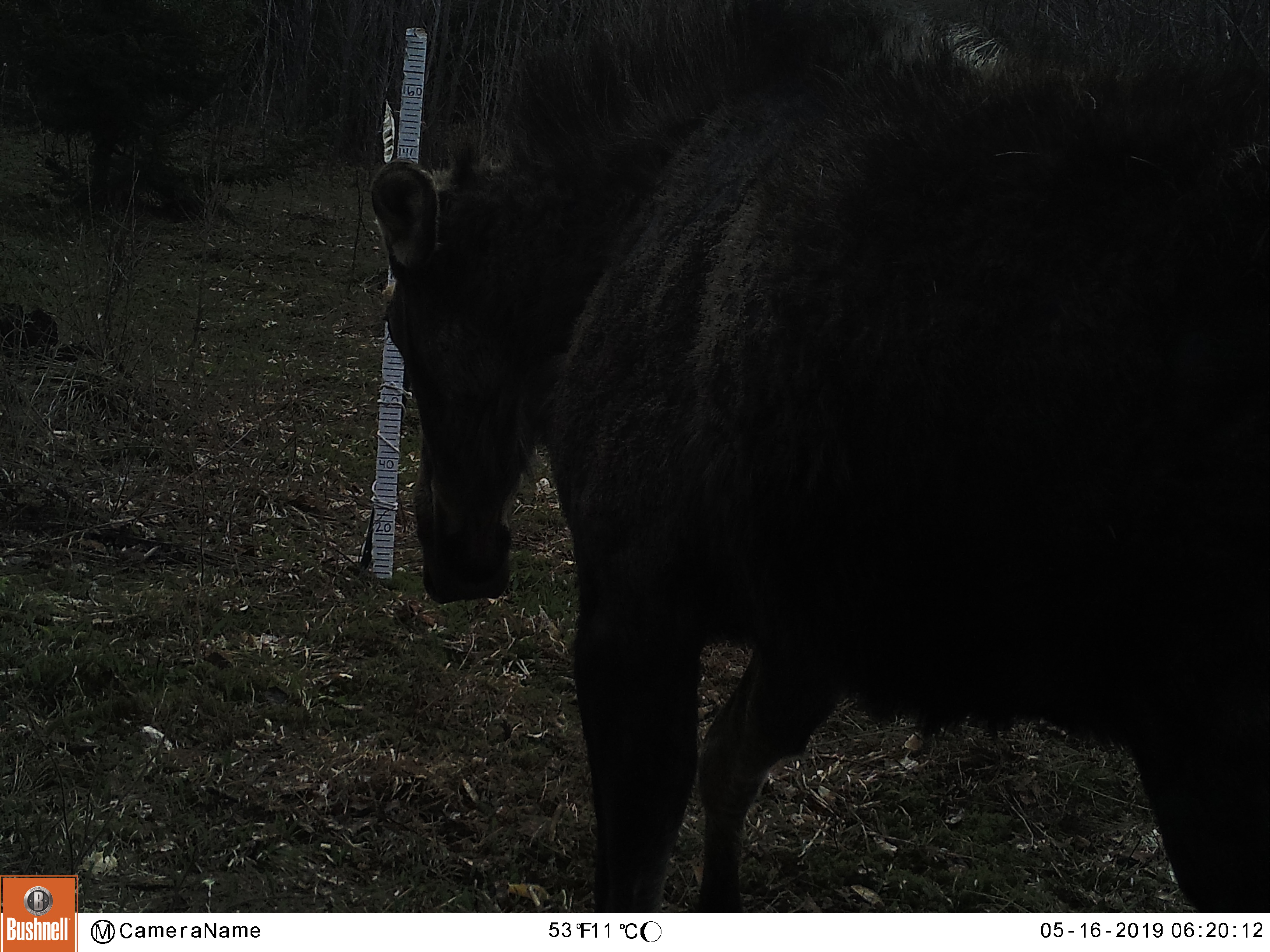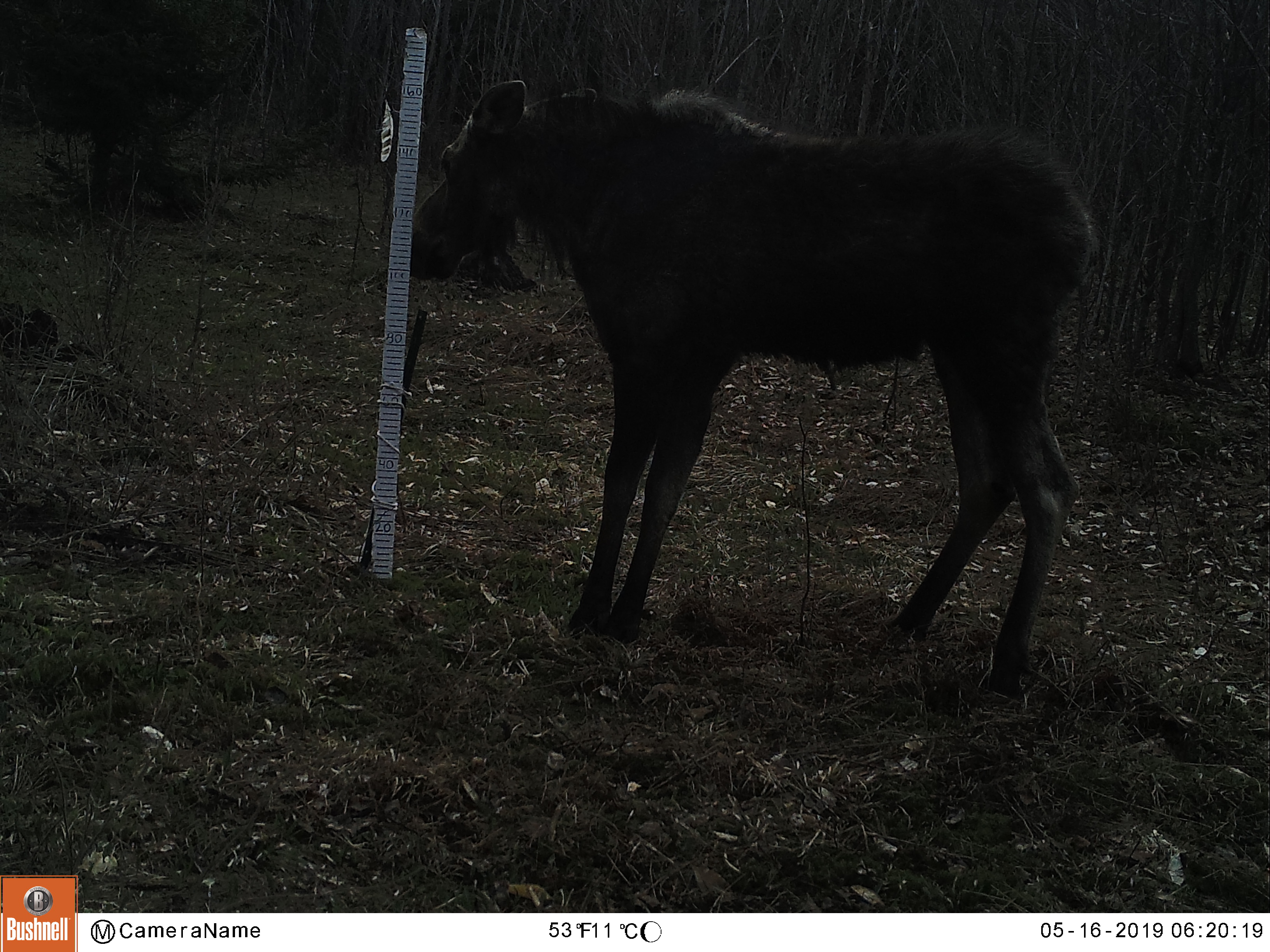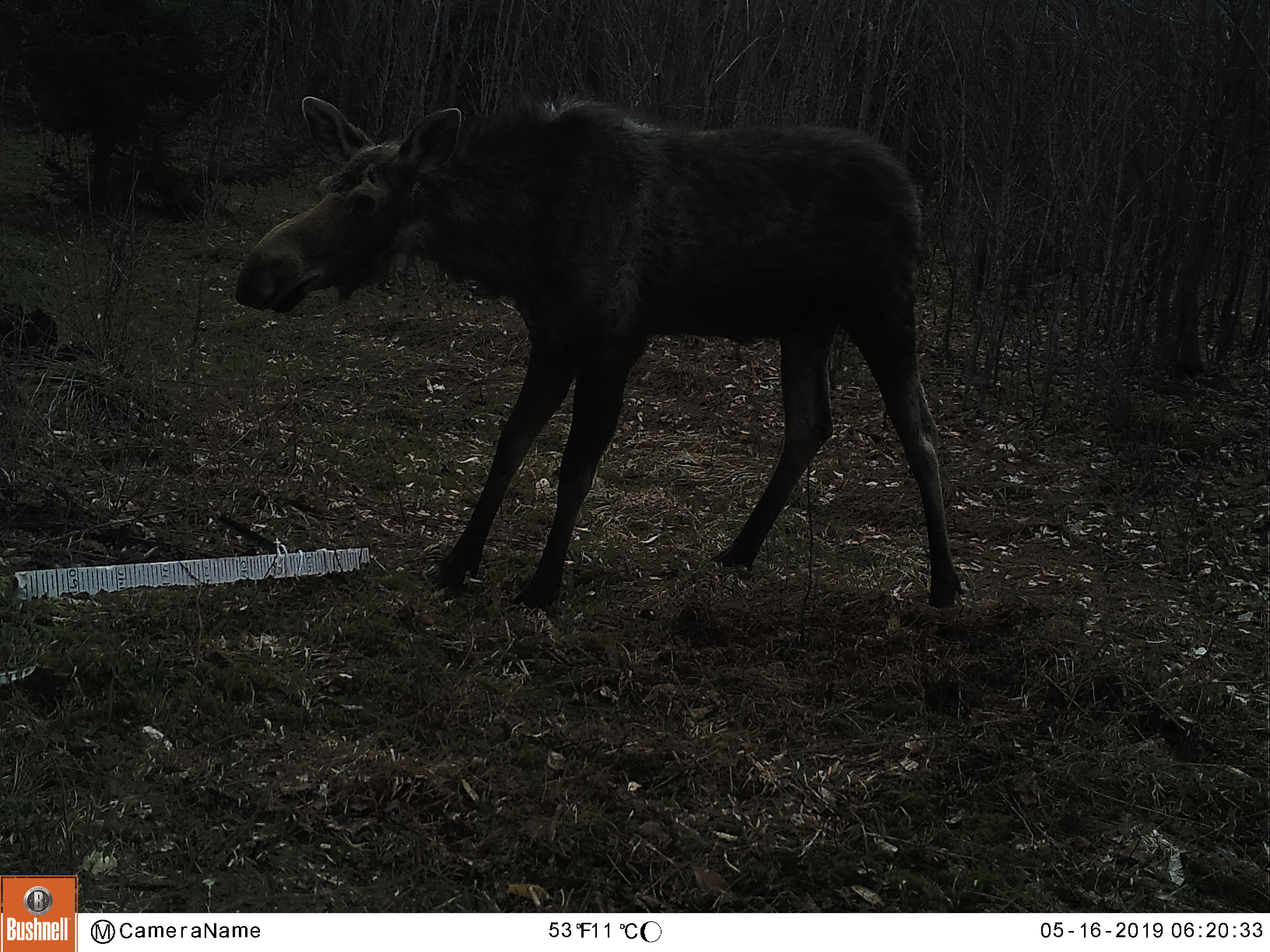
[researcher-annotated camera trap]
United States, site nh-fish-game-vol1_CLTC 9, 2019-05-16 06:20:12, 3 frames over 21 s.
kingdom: Animalia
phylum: Chordata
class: Mammalia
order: Artiodactyla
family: Cervidae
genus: Alces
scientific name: Alces alces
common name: moose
Moose (Alces alces).